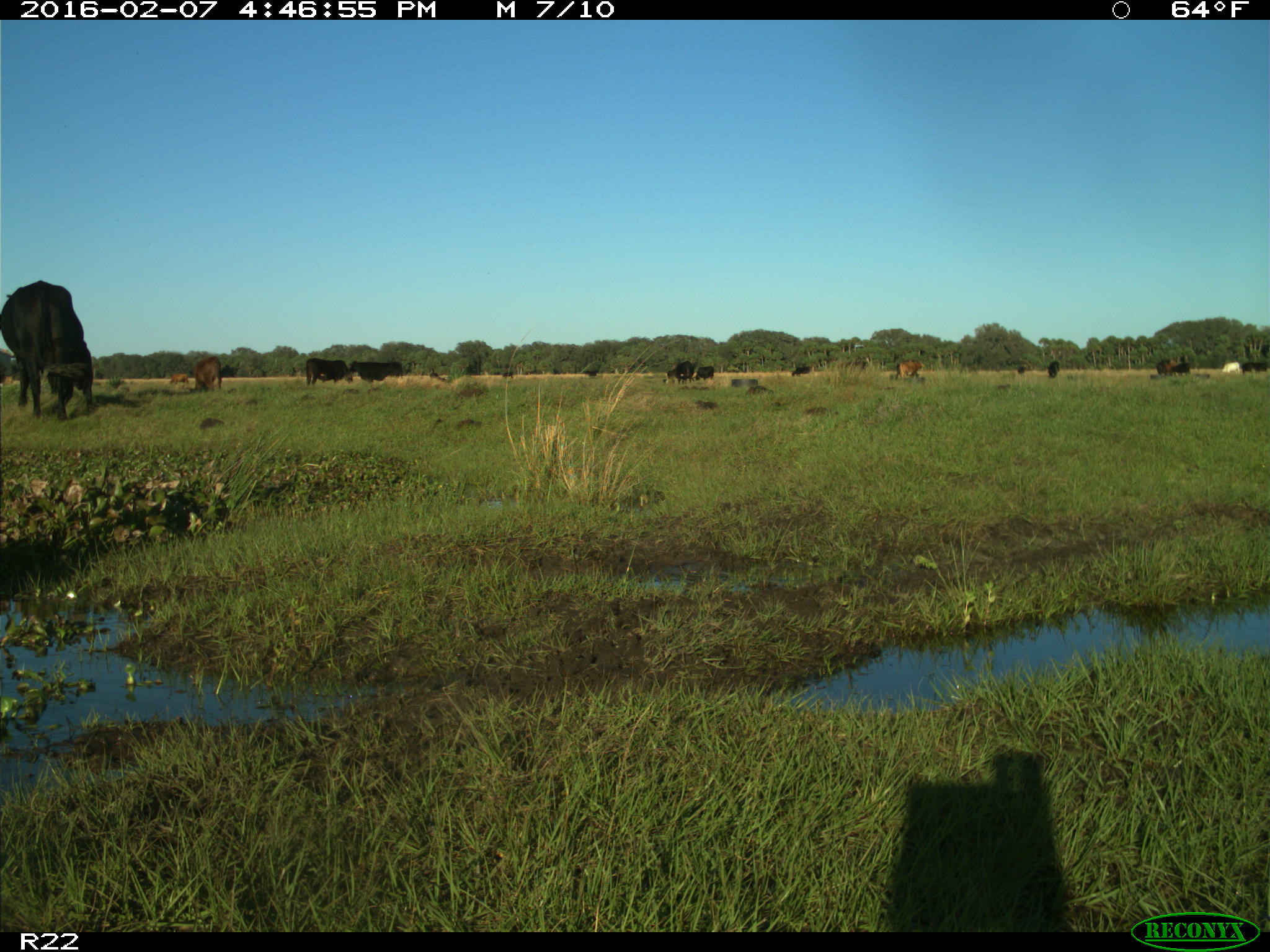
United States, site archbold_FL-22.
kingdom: Animalia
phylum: Chordata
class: Mammalia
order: Artiodactyla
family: Bovidae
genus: Bos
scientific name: Bos taurus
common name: domestic cow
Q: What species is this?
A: Bos taurus (domestic cow).